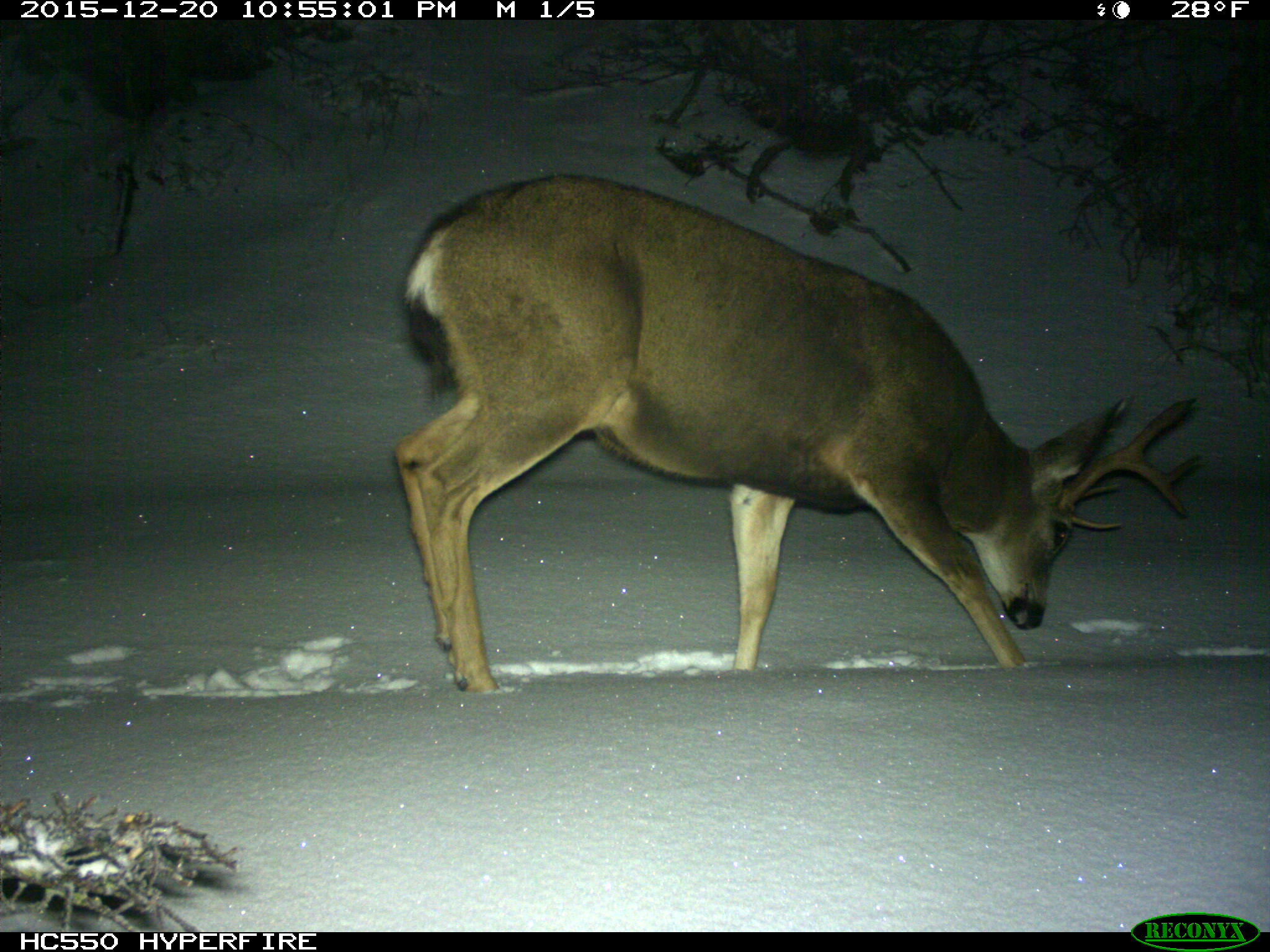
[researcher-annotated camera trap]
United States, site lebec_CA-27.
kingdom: Animalia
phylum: Chordata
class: Mammalia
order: Artiodactyla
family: Cervidae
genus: Odocoileus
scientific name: Odocoileus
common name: deer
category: unidentified deer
Unidentified deer (deer) (Odocoileus).